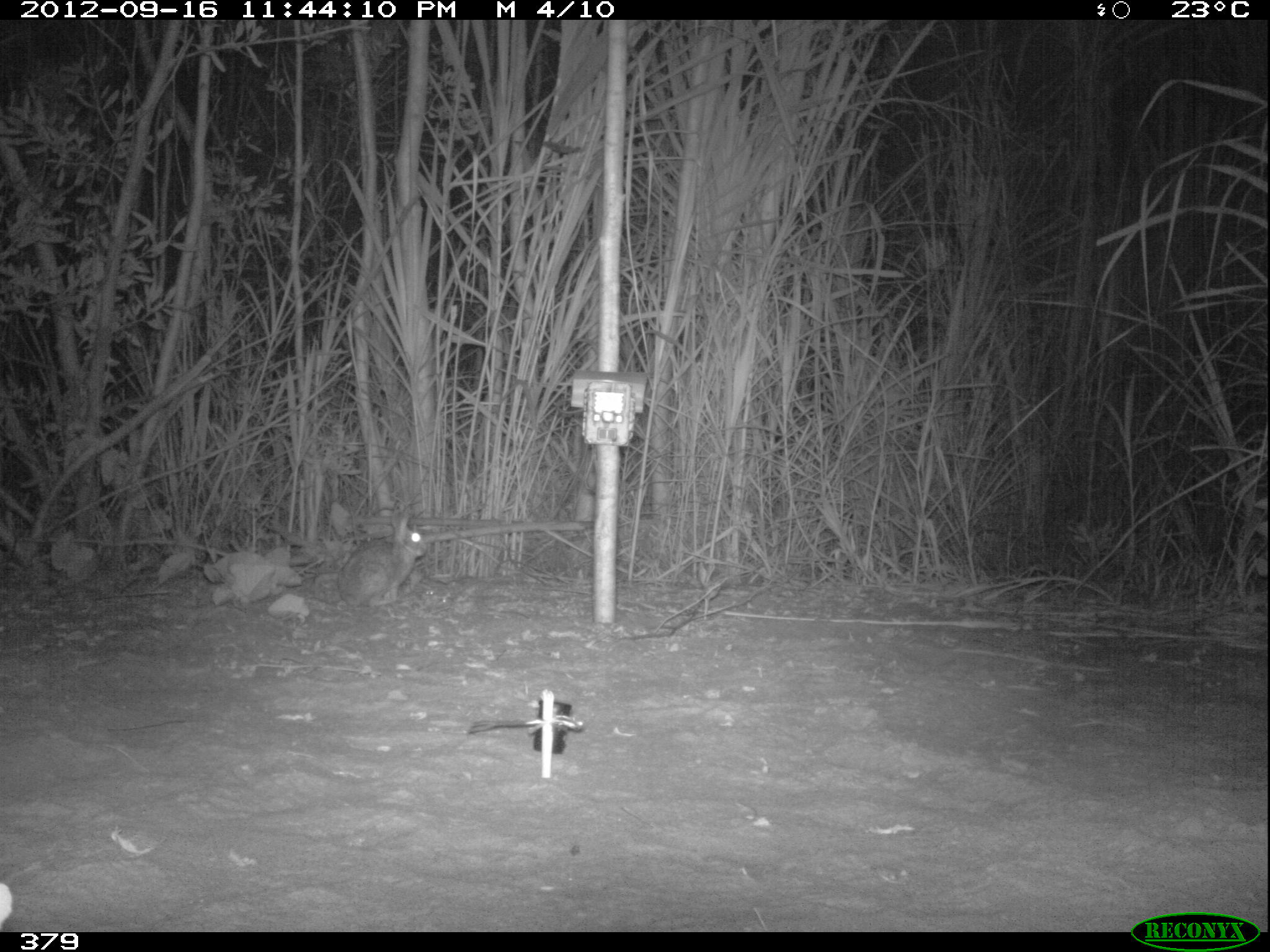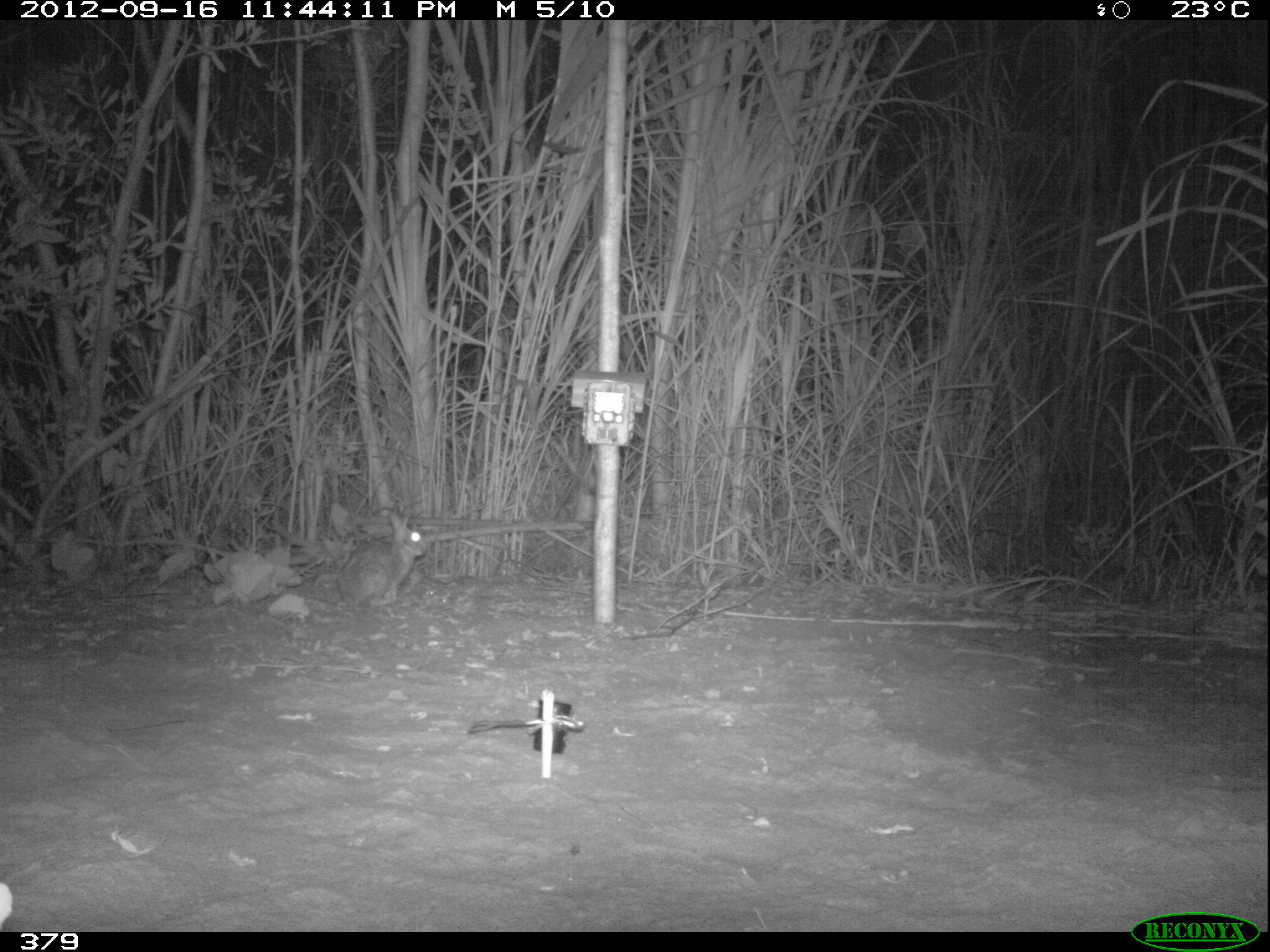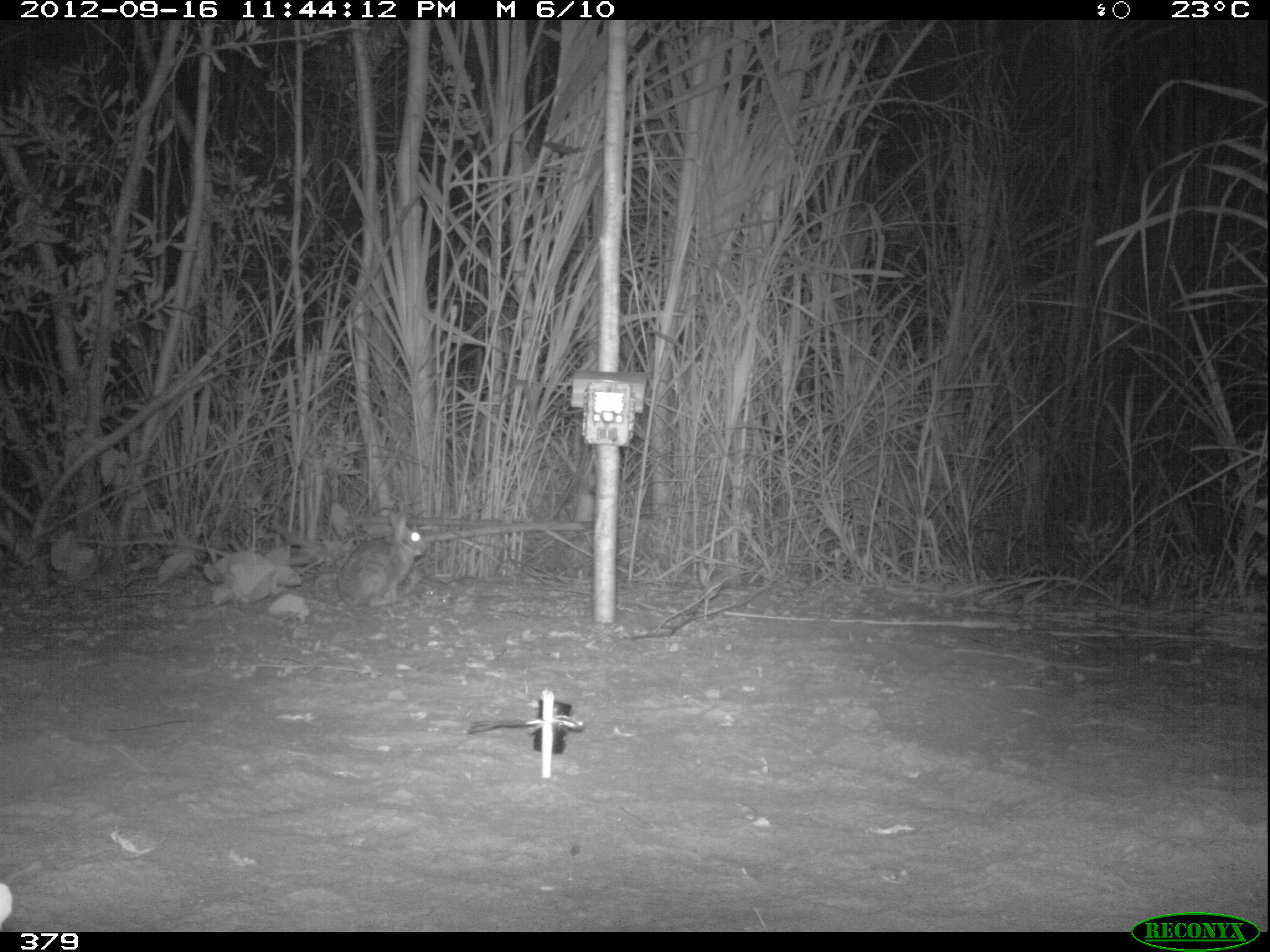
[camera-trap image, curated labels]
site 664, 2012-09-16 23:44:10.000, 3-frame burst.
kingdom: Animalia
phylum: Chordata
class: Mammalia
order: Lagomorpha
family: Leporidae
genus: Sylvilagus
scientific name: Sylvilagus brasiliensis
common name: tapeti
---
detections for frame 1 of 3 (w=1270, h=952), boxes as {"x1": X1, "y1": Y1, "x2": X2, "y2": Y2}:
sylvilagus brasiliensis: {"x1": 337, "y1": 506, "x2": 427, "y2": 607}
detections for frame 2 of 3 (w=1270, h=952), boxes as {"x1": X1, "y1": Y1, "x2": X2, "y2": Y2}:
sylvilagus brasiliensis: {"x1": 336, "y1": 510, "x2": 426, "y2": 608}